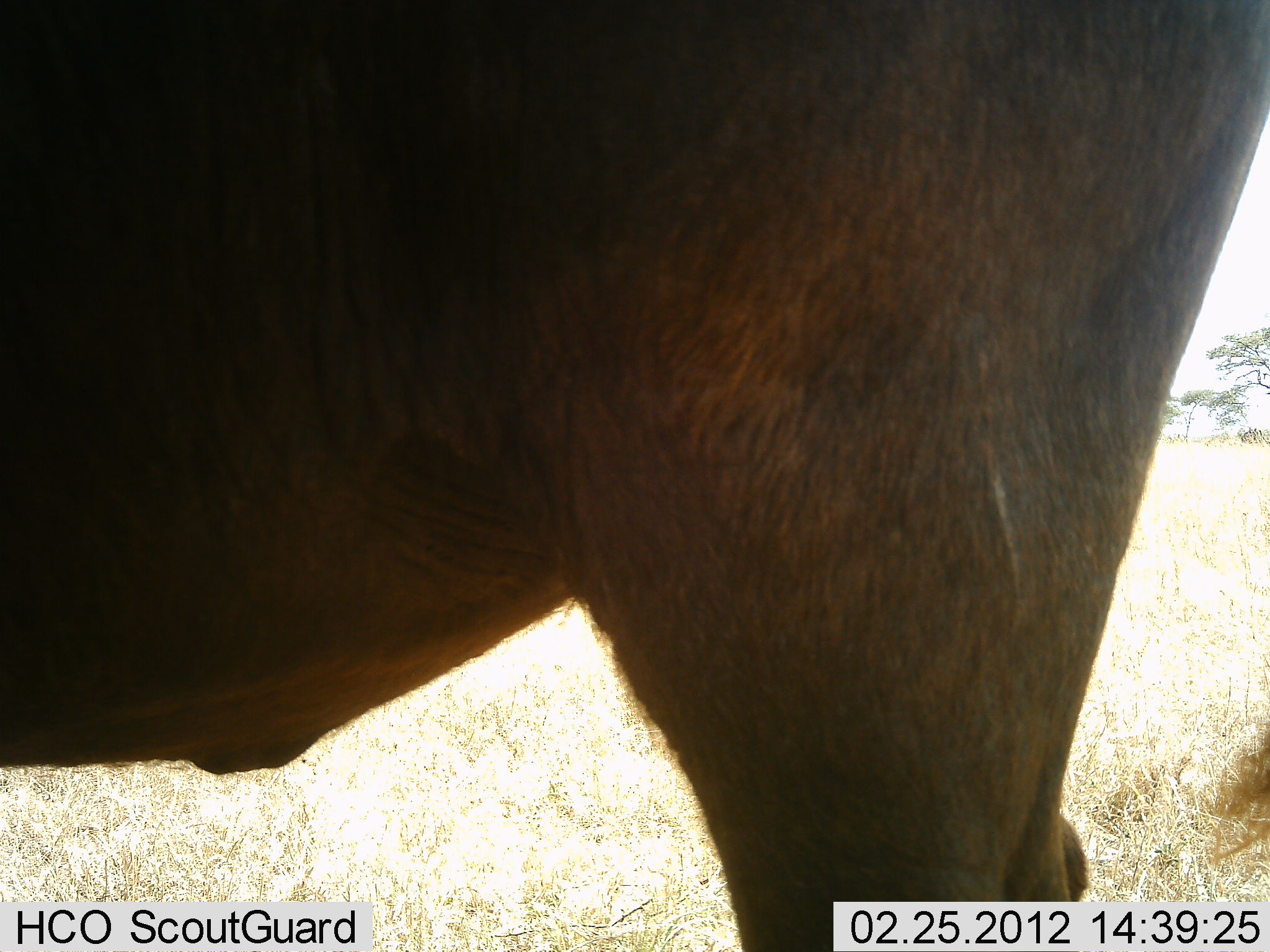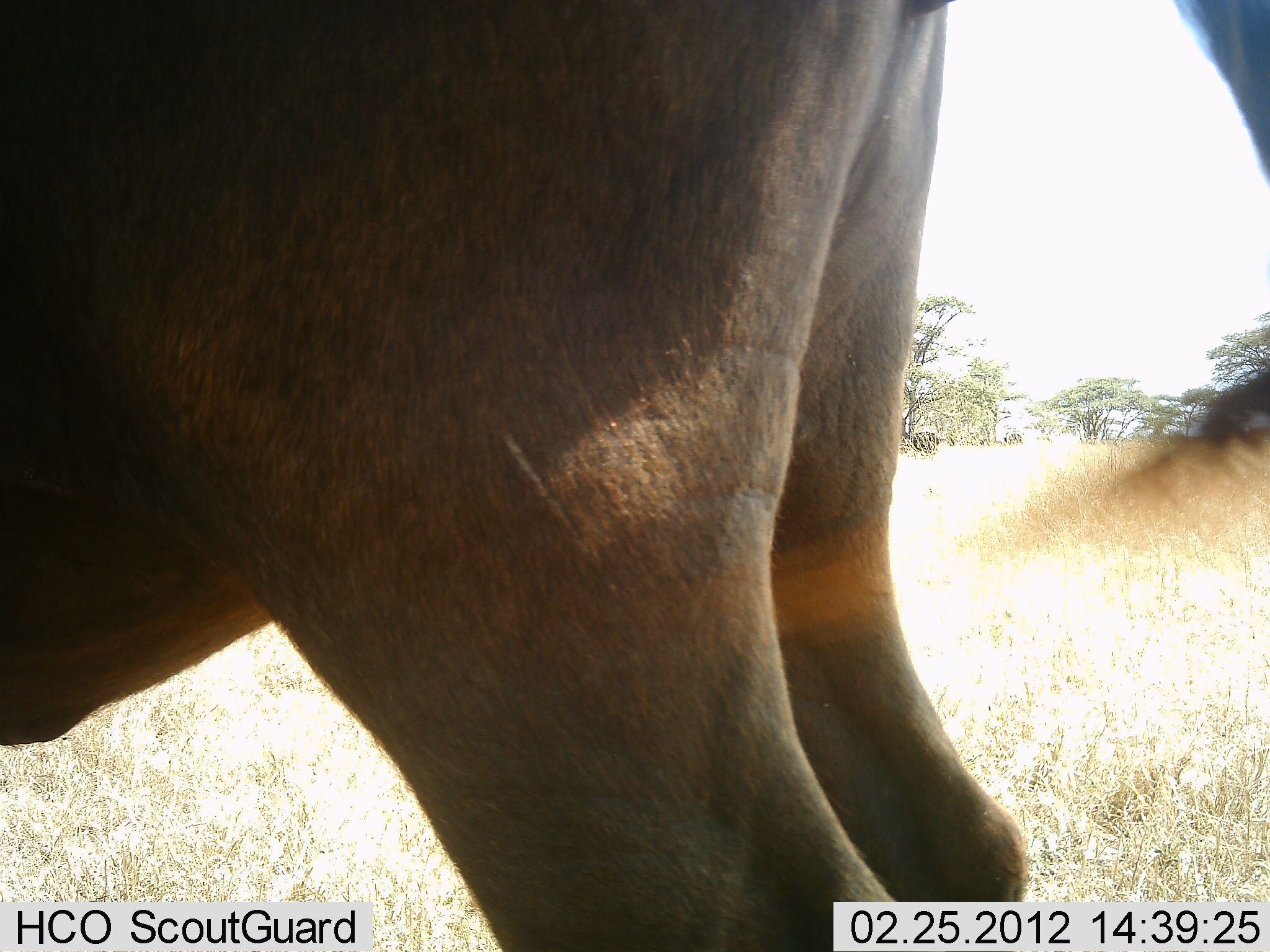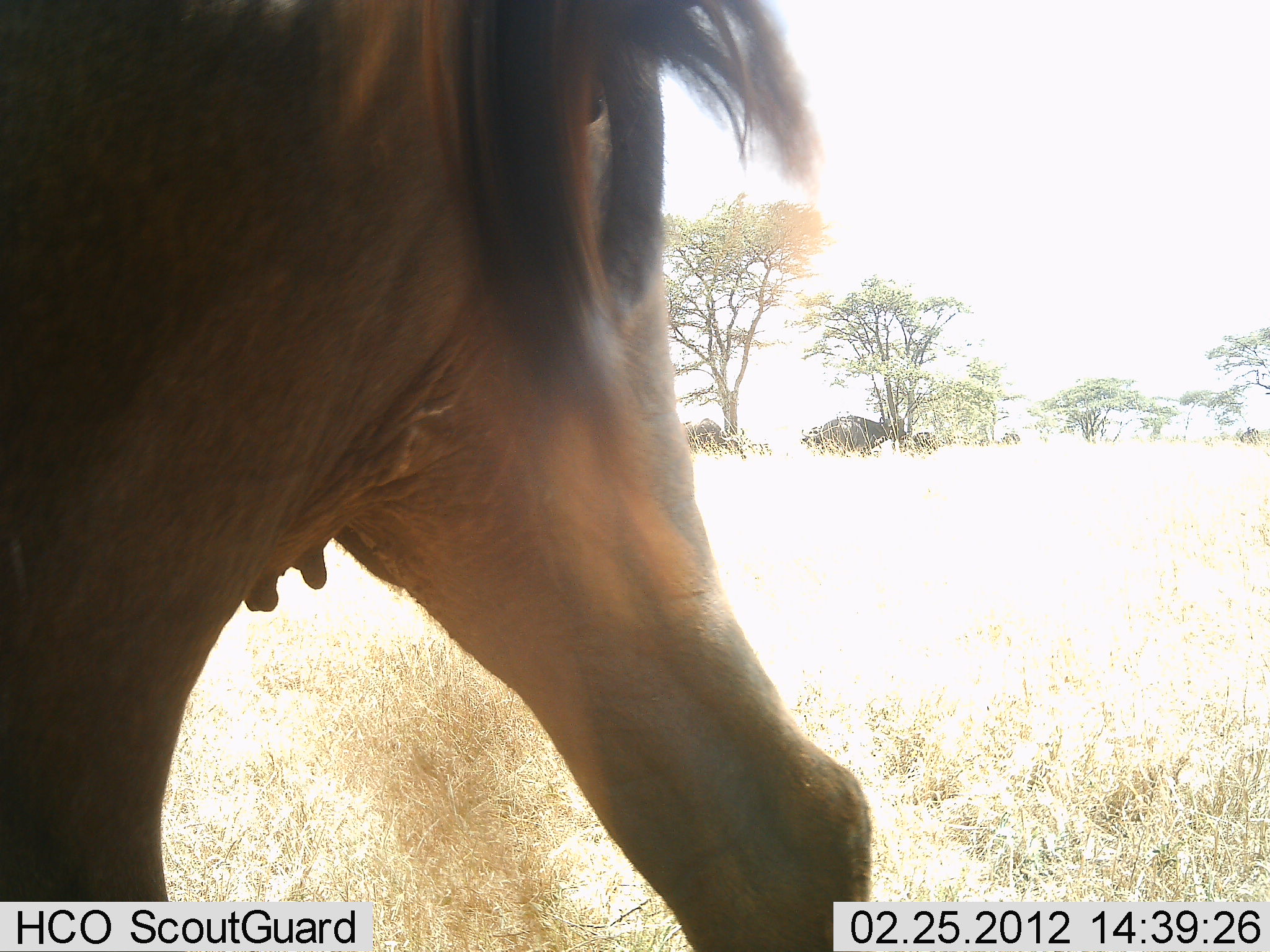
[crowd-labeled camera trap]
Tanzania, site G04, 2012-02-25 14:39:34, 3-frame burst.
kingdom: Animalia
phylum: Chordata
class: Mammalia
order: Artiodactyla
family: Bovidae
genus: Connochaetes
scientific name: Connochaetes taurinus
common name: blue wildebeest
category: wildebeest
Wildebeest (blue wildebeest) (Connochaetes taurinus), count 1. Behavior (volunteer vote fractions): standing 56%, resting 0%, moving 56%, interacting 0%. Young present (vote fraction): 0%. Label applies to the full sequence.